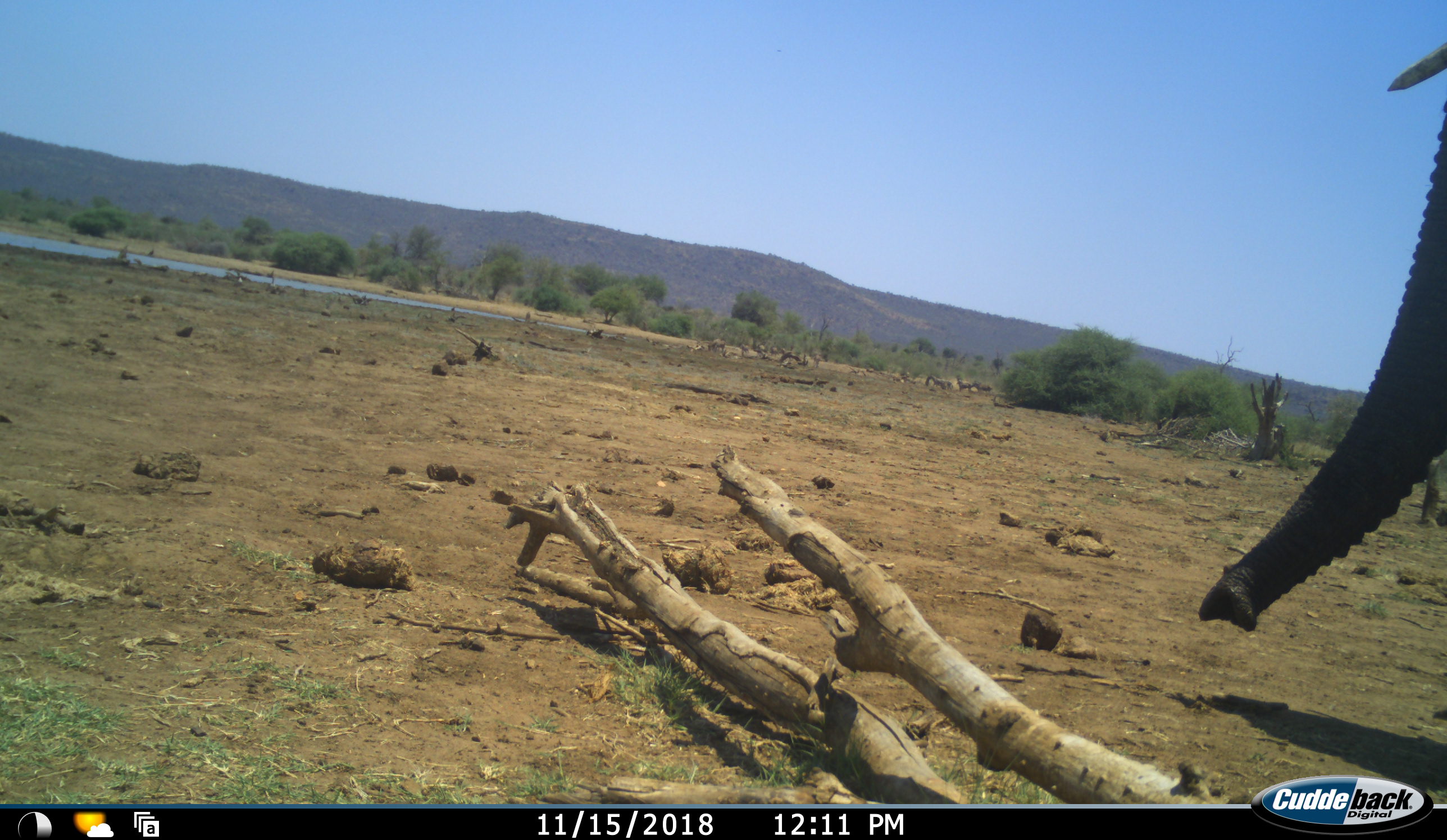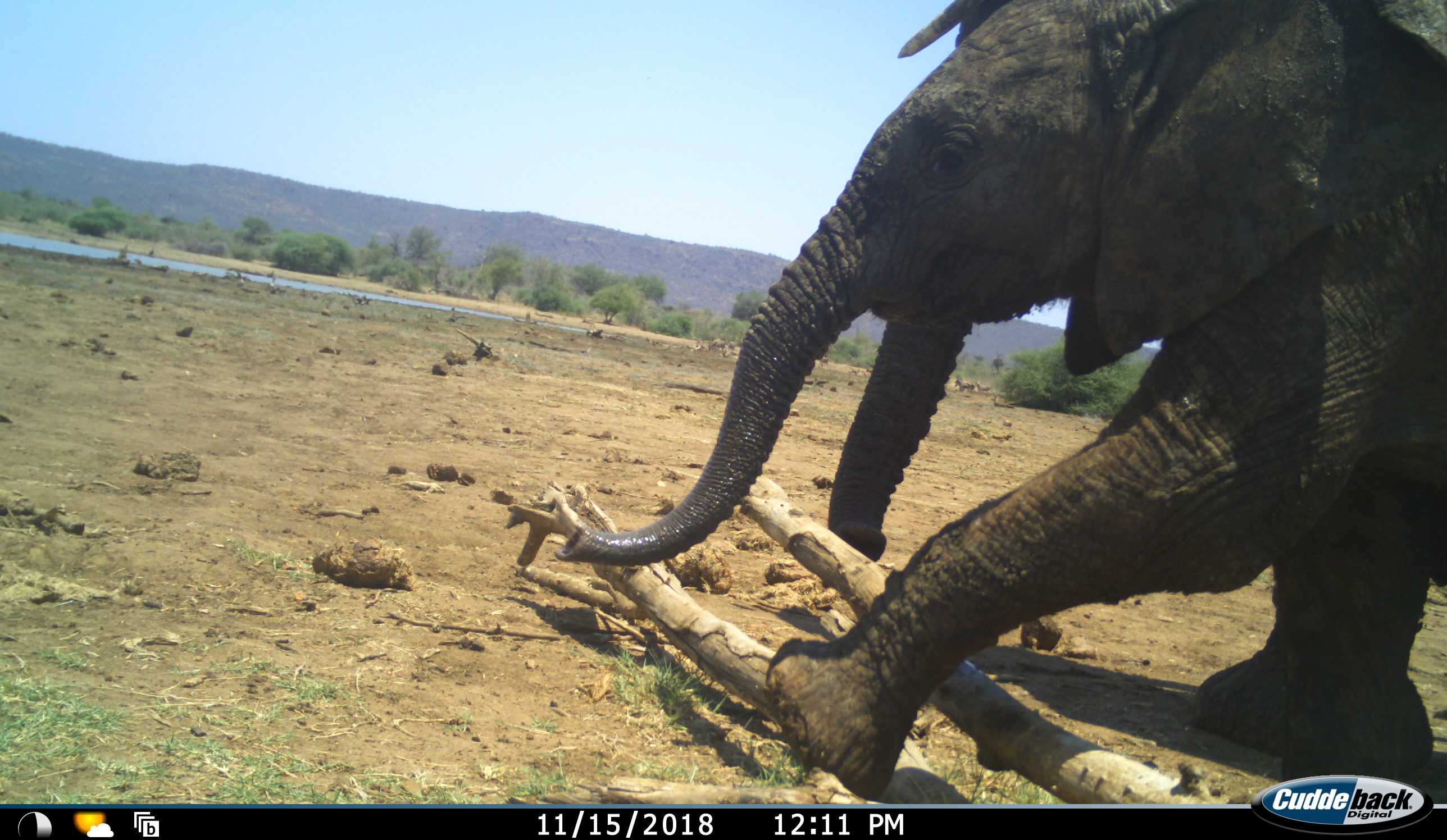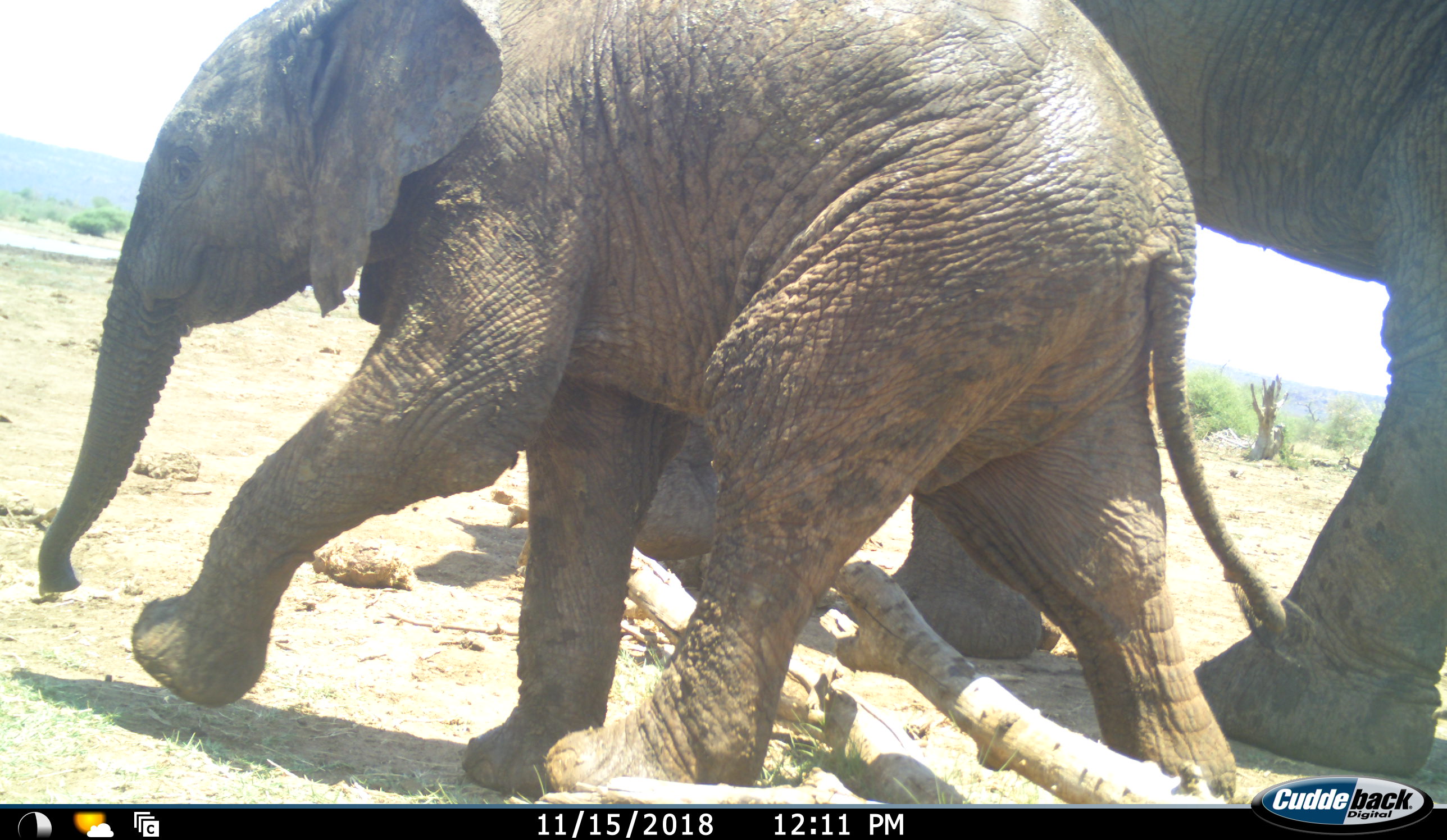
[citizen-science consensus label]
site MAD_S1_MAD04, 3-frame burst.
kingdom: Animalia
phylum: Chordata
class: Mammalia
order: Proboscidea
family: Elephantidae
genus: Loxodonta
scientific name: Loxodonta africana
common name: african bush elephant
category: elephant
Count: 2.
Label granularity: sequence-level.